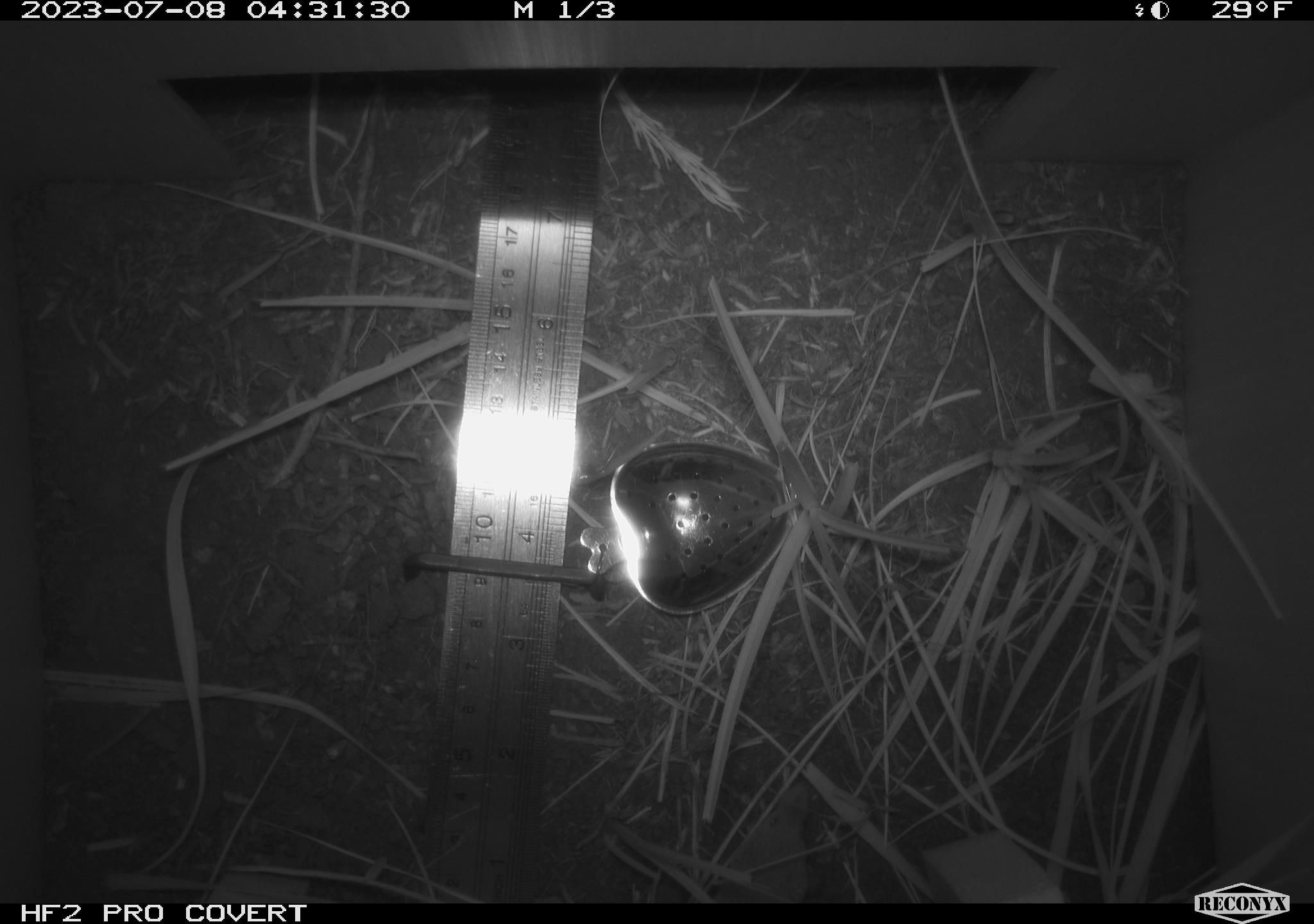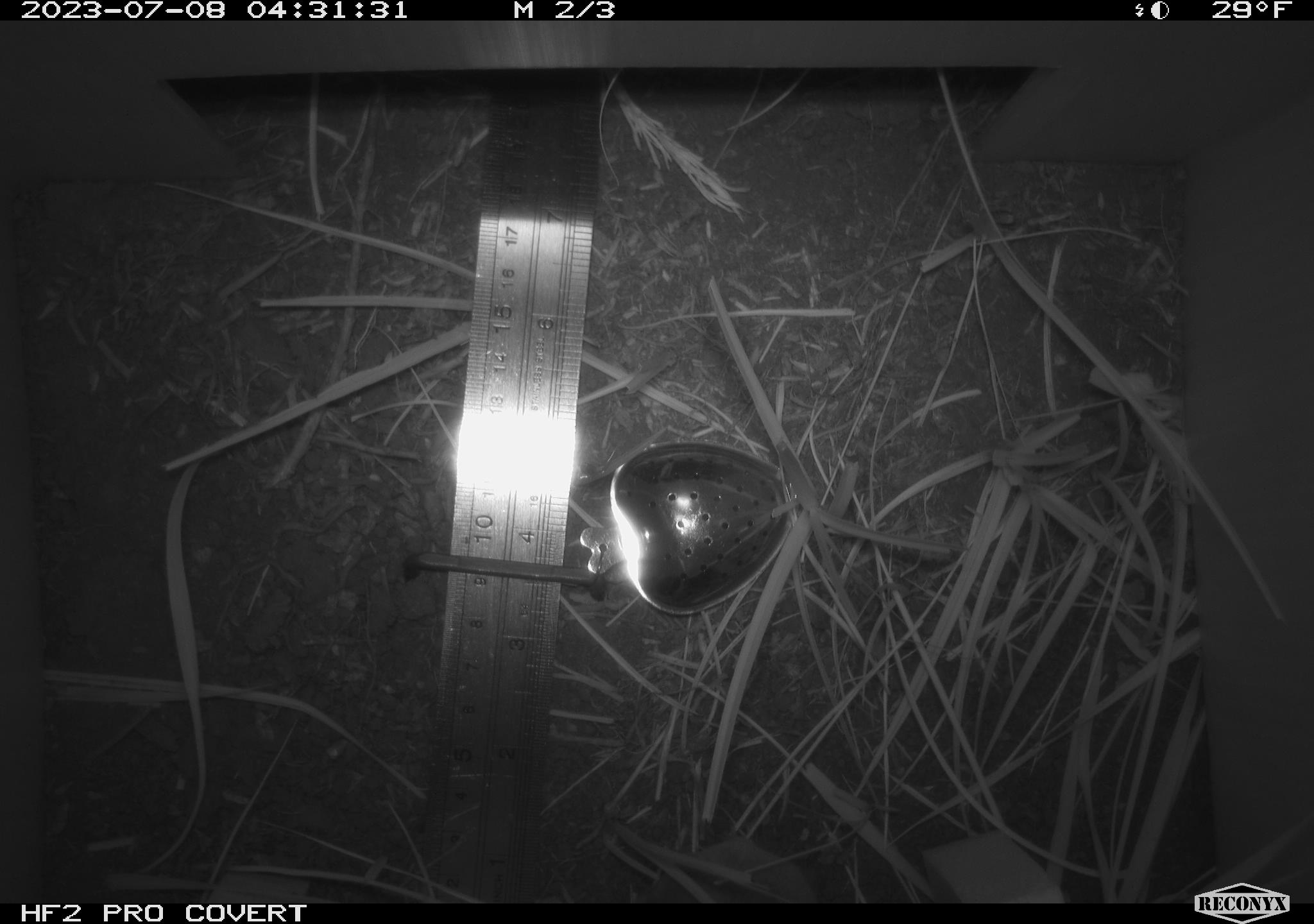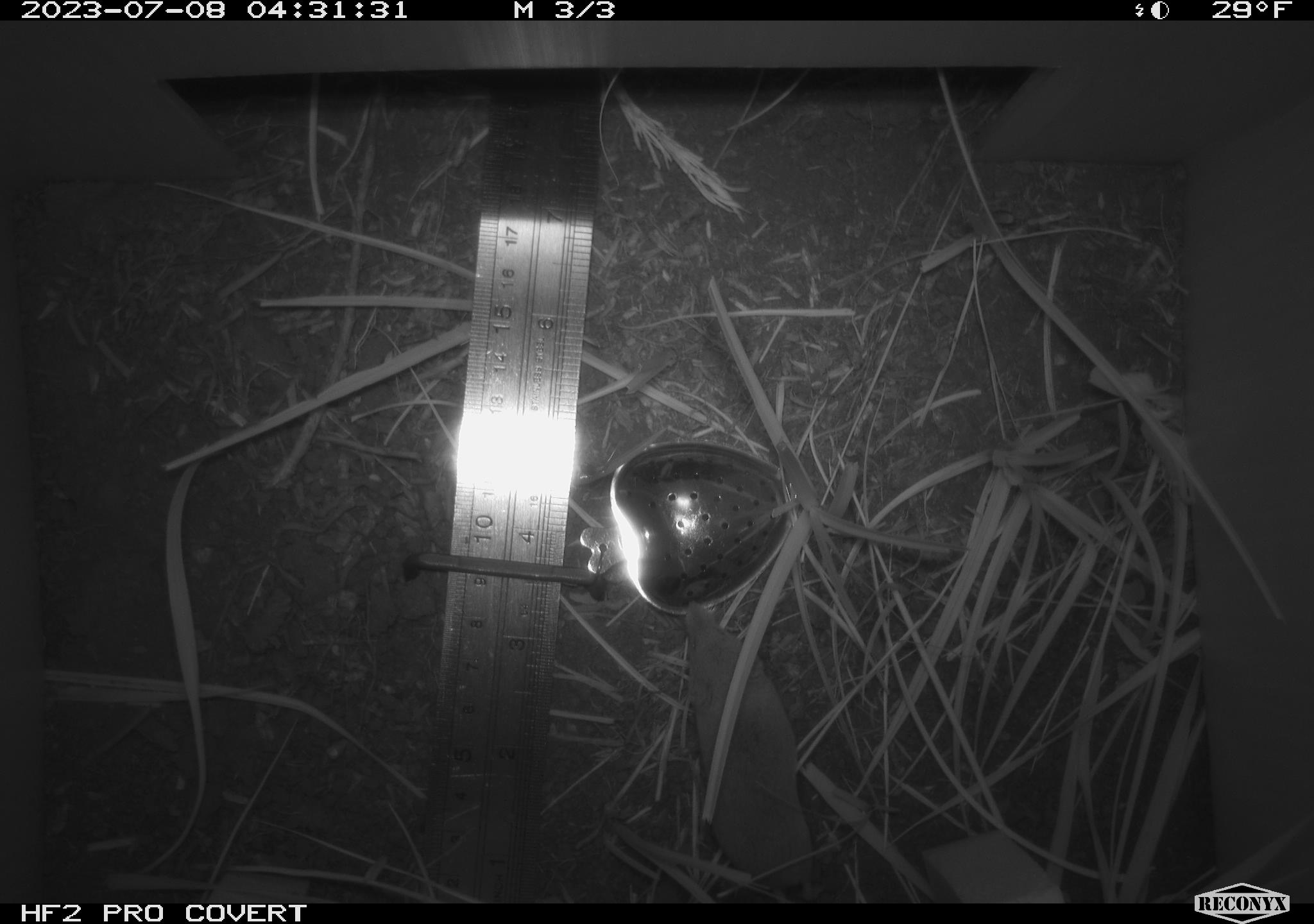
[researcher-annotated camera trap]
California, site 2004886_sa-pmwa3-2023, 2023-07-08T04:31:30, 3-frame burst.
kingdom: Animalia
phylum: Chordata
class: Mammalia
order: Eulipotyphla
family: Soricidae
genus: Sorex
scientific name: Sorex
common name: long-tailed shrew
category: sorex species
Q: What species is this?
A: Sorex species (long-tailed shrew) (Sorex).